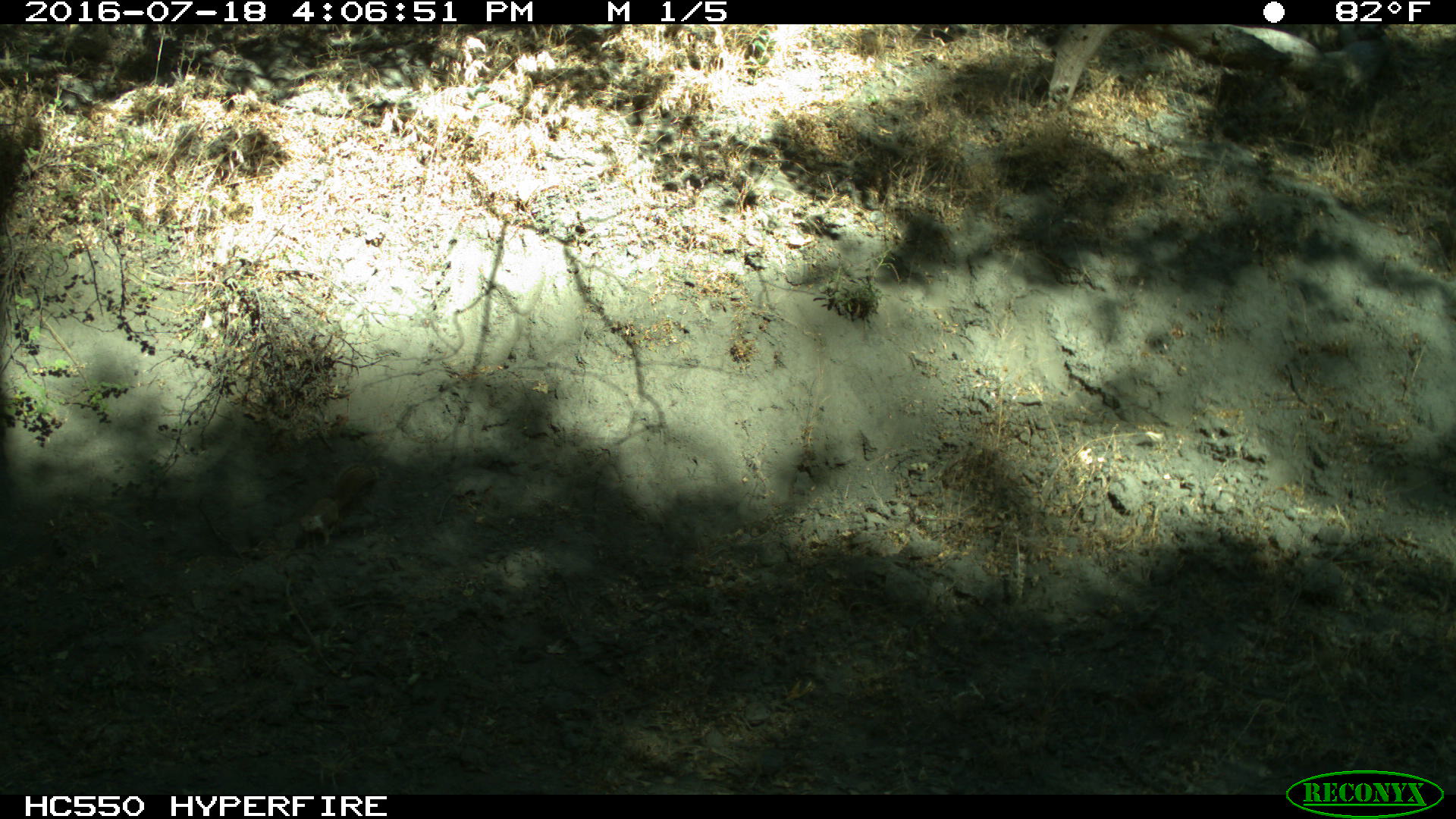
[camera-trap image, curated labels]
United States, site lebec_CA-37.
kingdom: Animalia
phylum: Chordata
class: Mammalia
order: Rodentia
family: Sciuridae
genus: Otospermophilus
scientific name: Otospermophilus beecheyi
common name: california ground squirrel